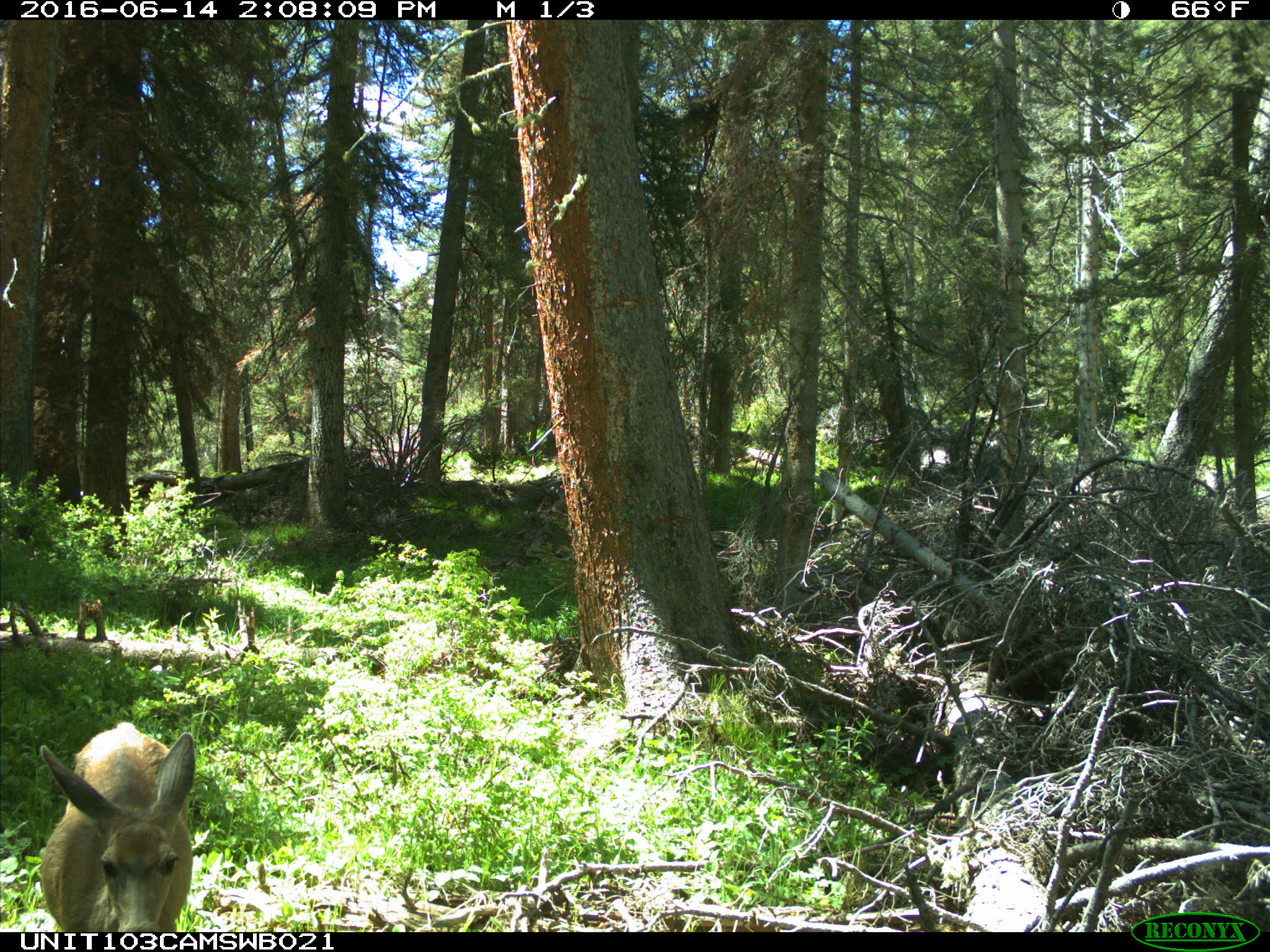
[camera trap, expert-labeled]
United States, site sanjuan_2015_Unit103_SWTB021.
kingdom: Animalia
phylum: Chordata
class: Mammalia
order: Artiodactyla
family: Cervidae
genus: Odocoileus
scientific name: Odocoileus hemionus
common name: mule deer